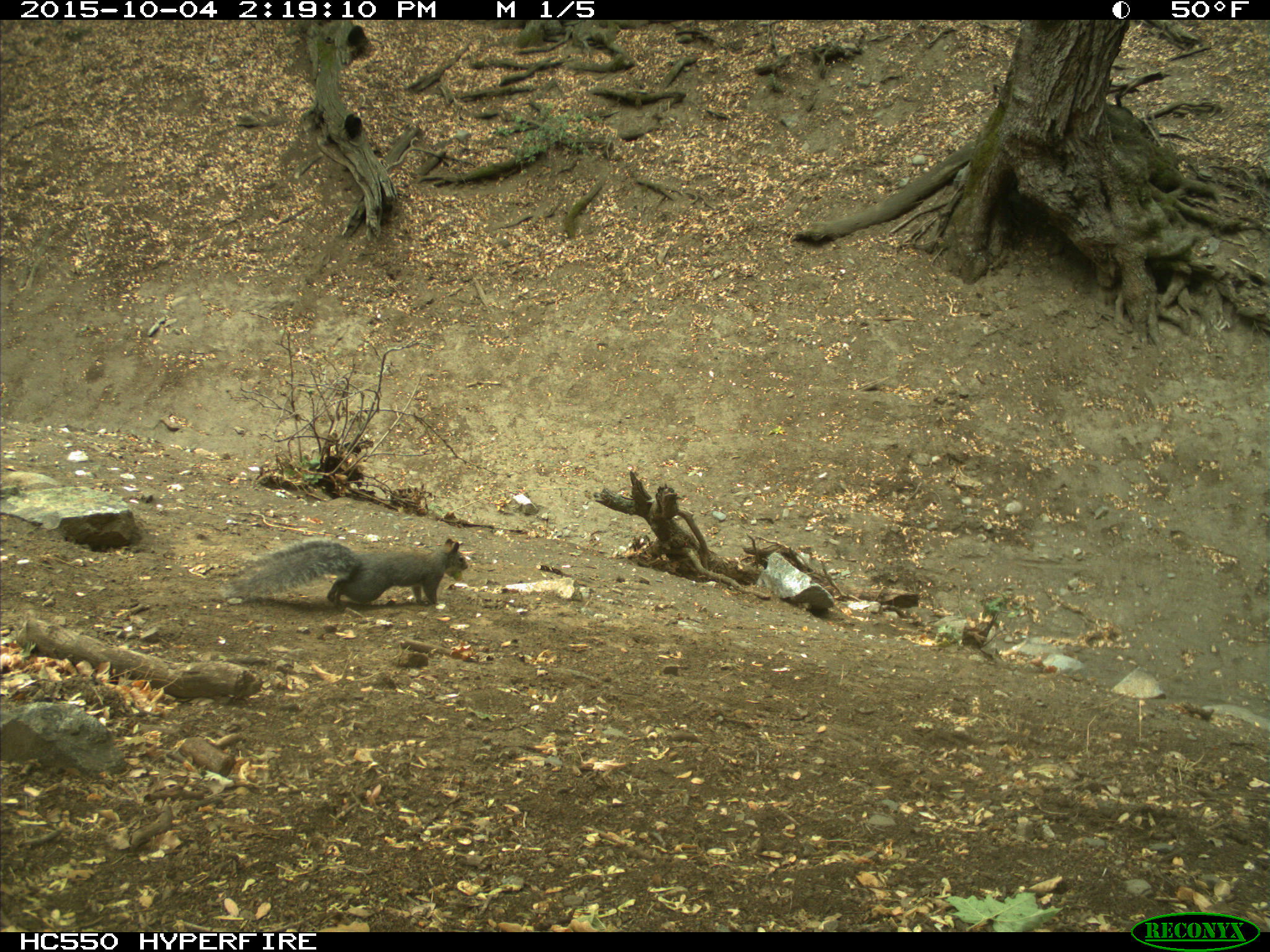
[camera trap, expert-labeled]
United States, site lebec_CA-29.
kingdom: Animalia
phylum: Chordata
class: Mammalia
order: Rodentia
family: Sciuridae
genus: Sciurus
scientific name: Sciurus carolinensis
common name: eastern gray squirrel